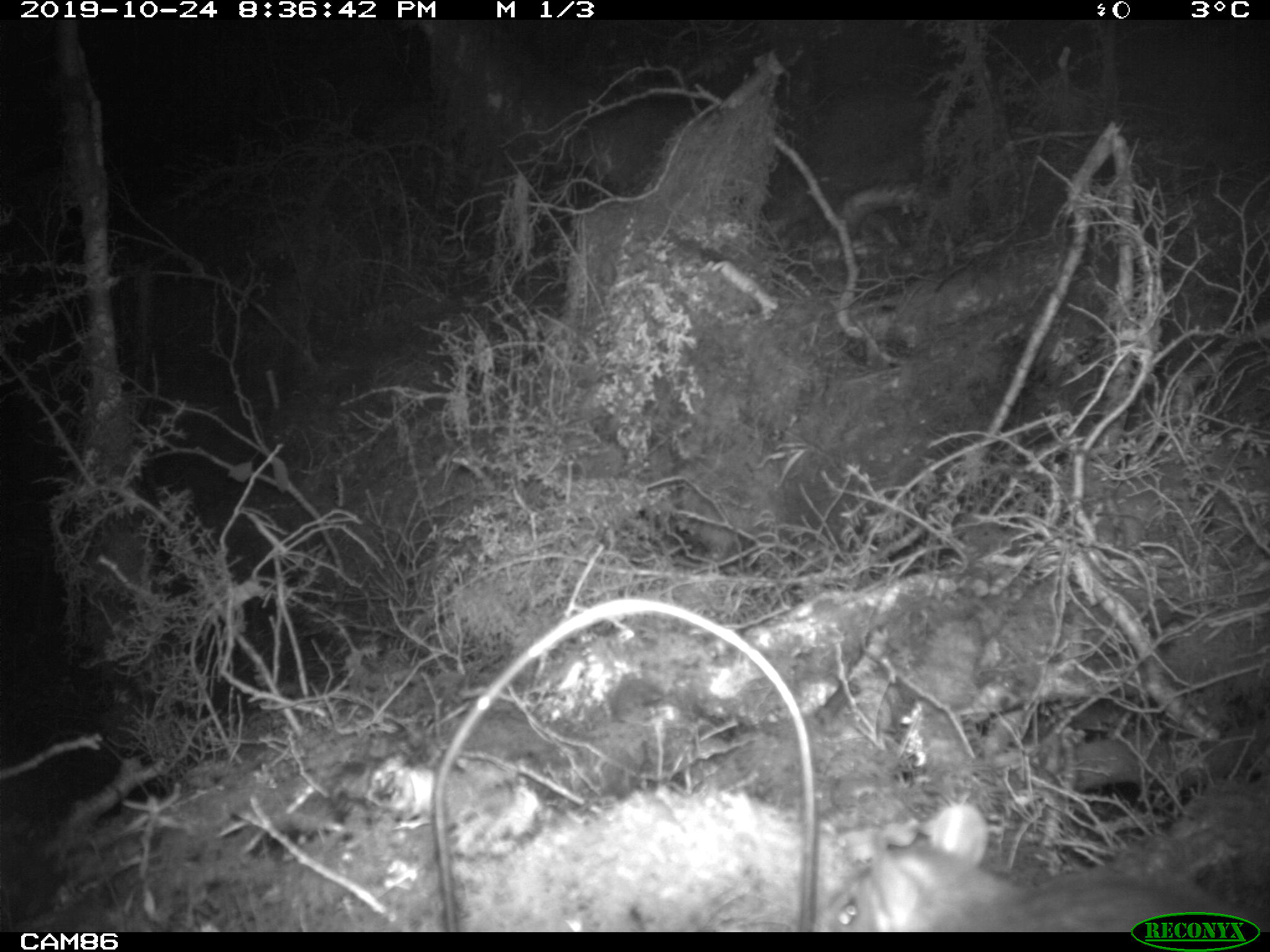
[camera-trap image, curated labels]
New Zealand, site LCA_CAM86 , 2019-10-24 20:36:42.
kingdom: Animalia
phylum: Chordata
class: Mammalia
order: Rodentia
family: Muridae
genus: Rattus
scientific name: Rattus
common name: rat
Rat (Rattus).